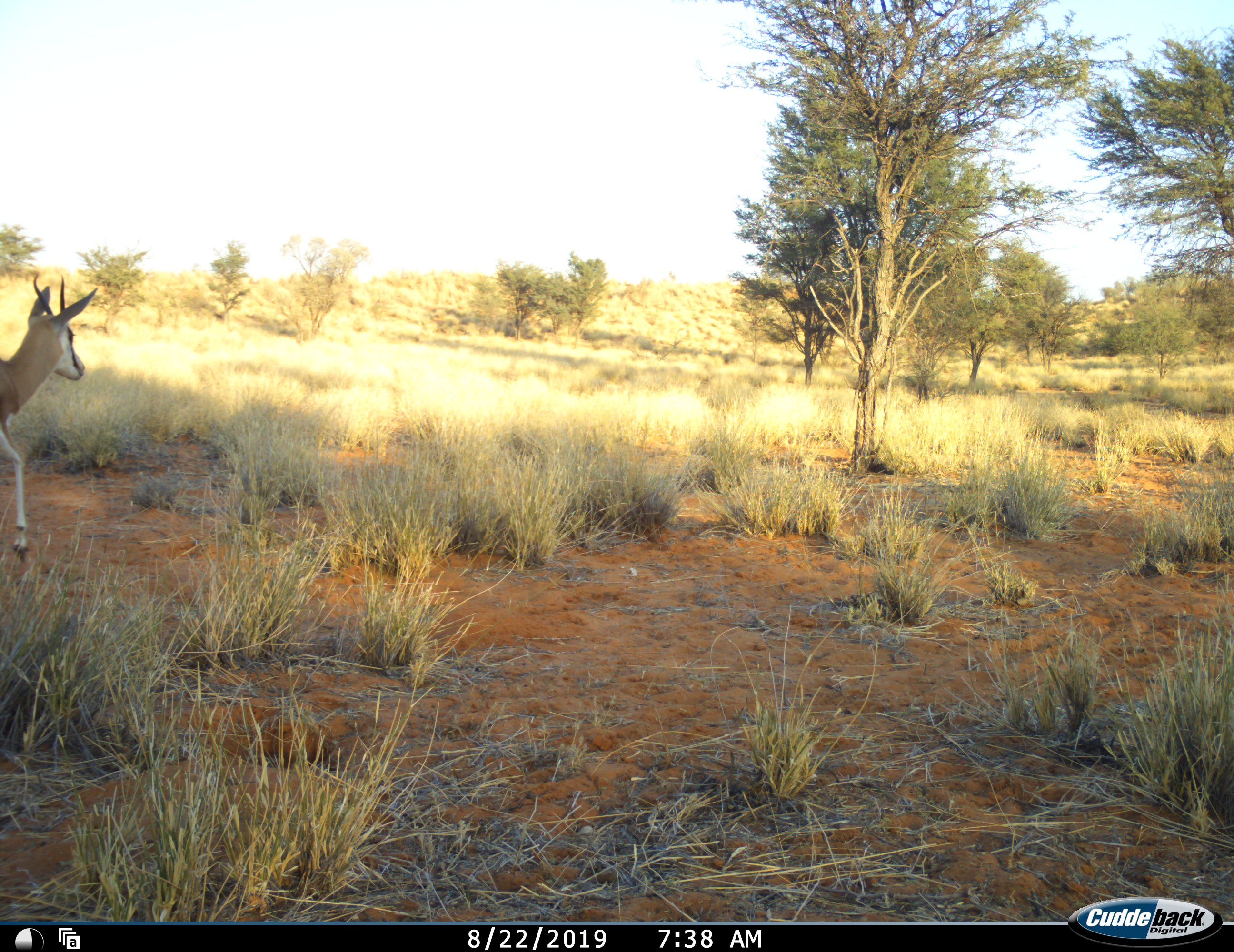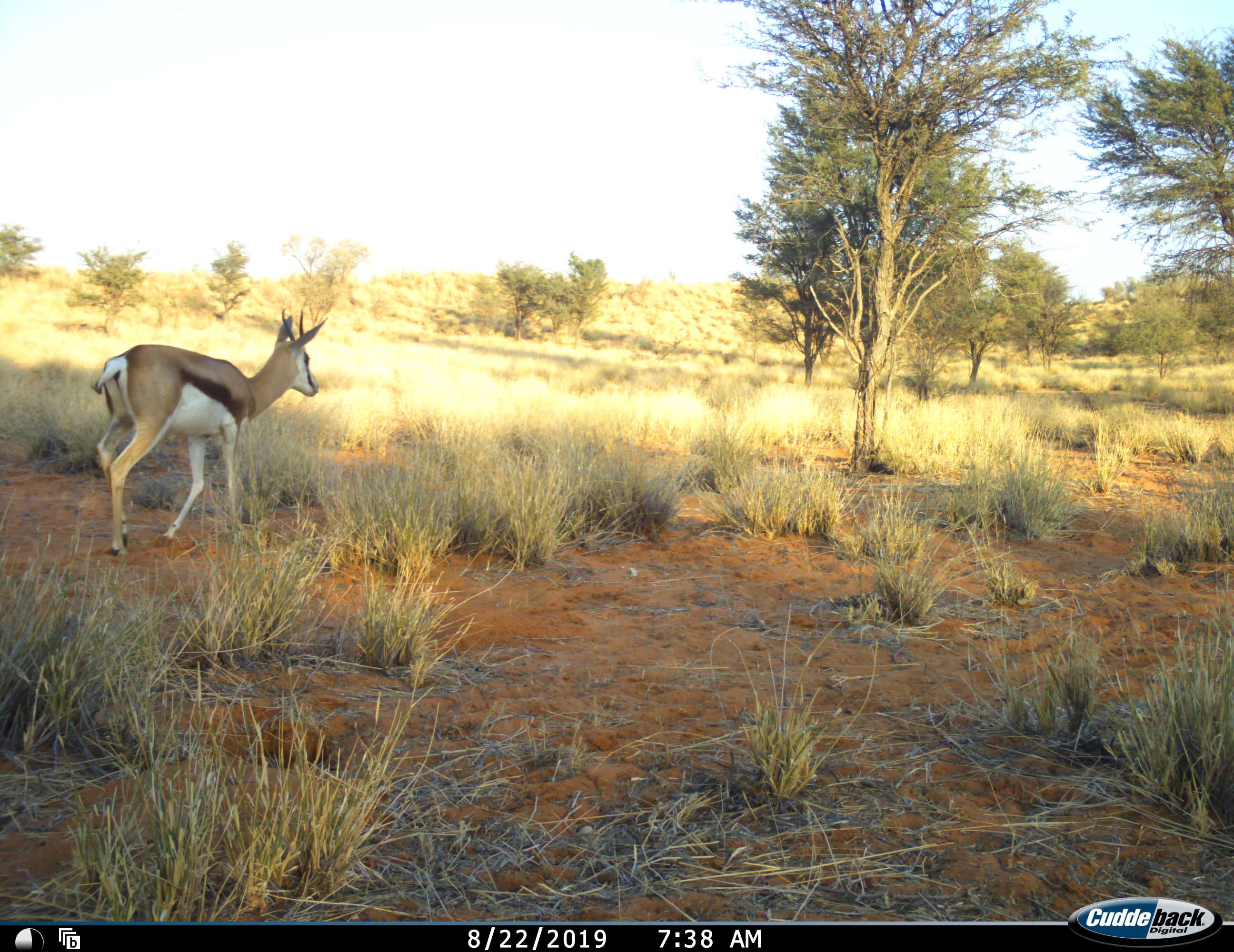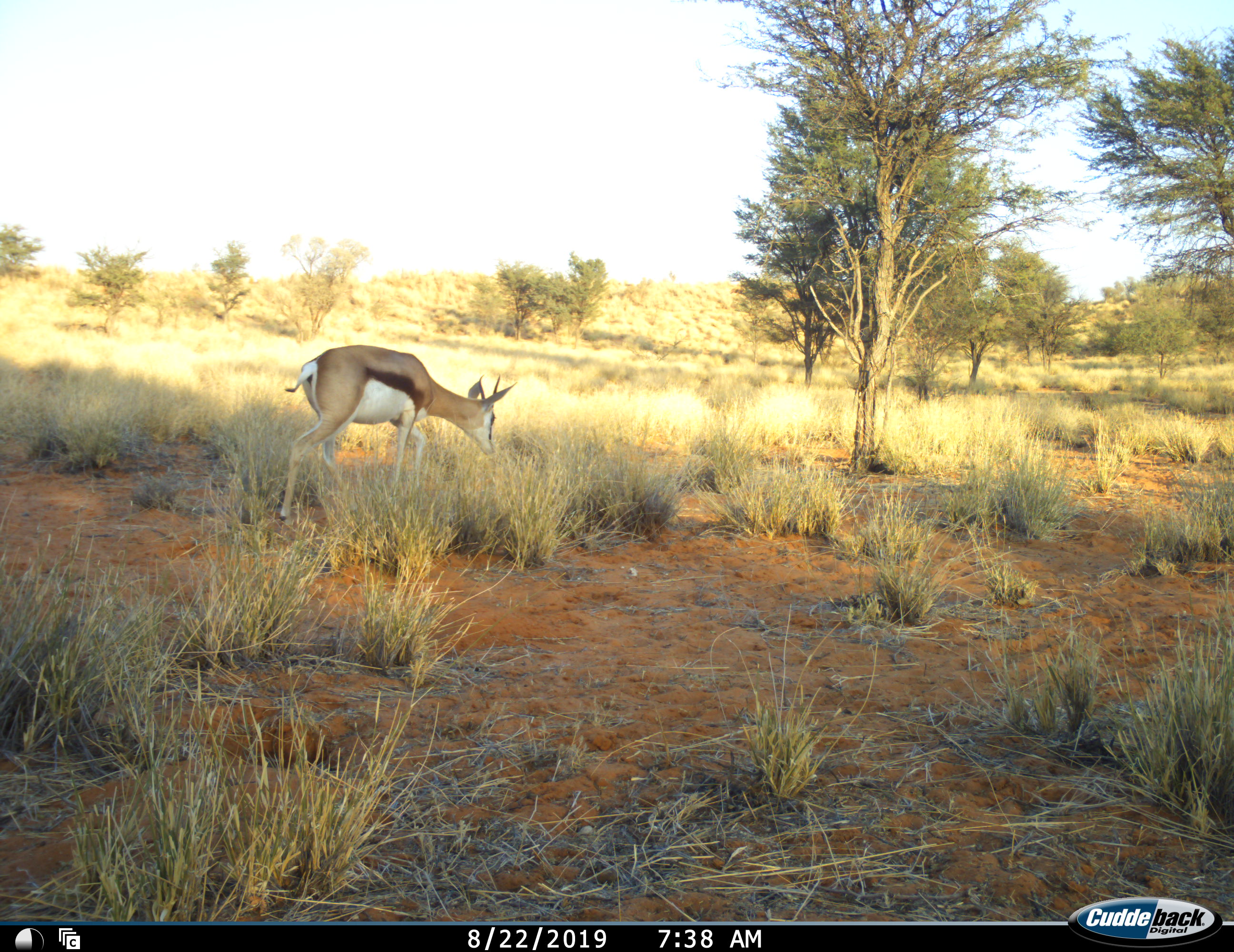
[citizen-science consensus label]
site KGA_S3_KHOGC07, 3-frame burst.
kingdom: Animalia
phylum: Chordata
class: Mammalia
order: Artiodactyla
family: Bovidae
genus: Antidorcas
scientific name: Antidorcas marsupialis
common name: springbok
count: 1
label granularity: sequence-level